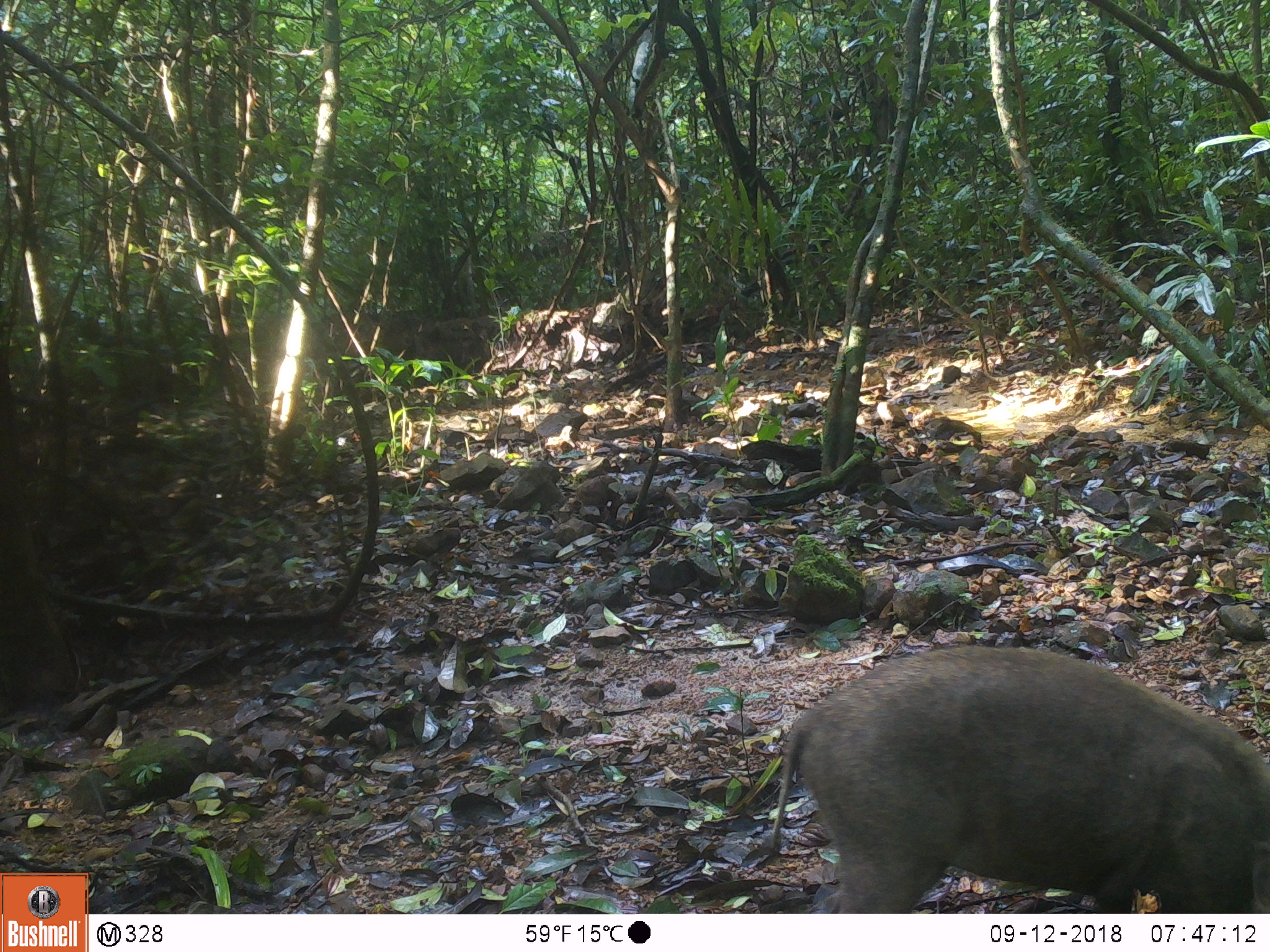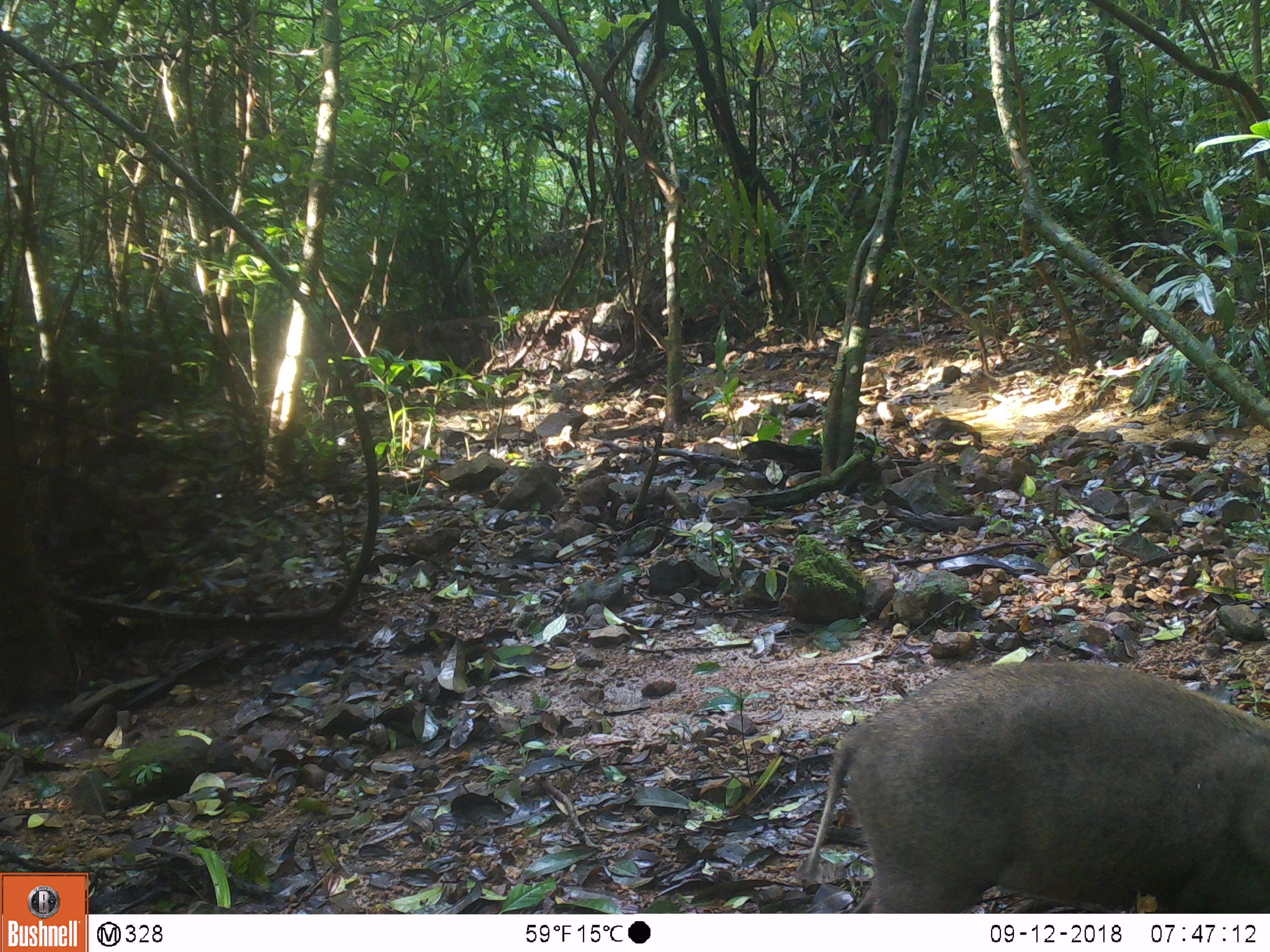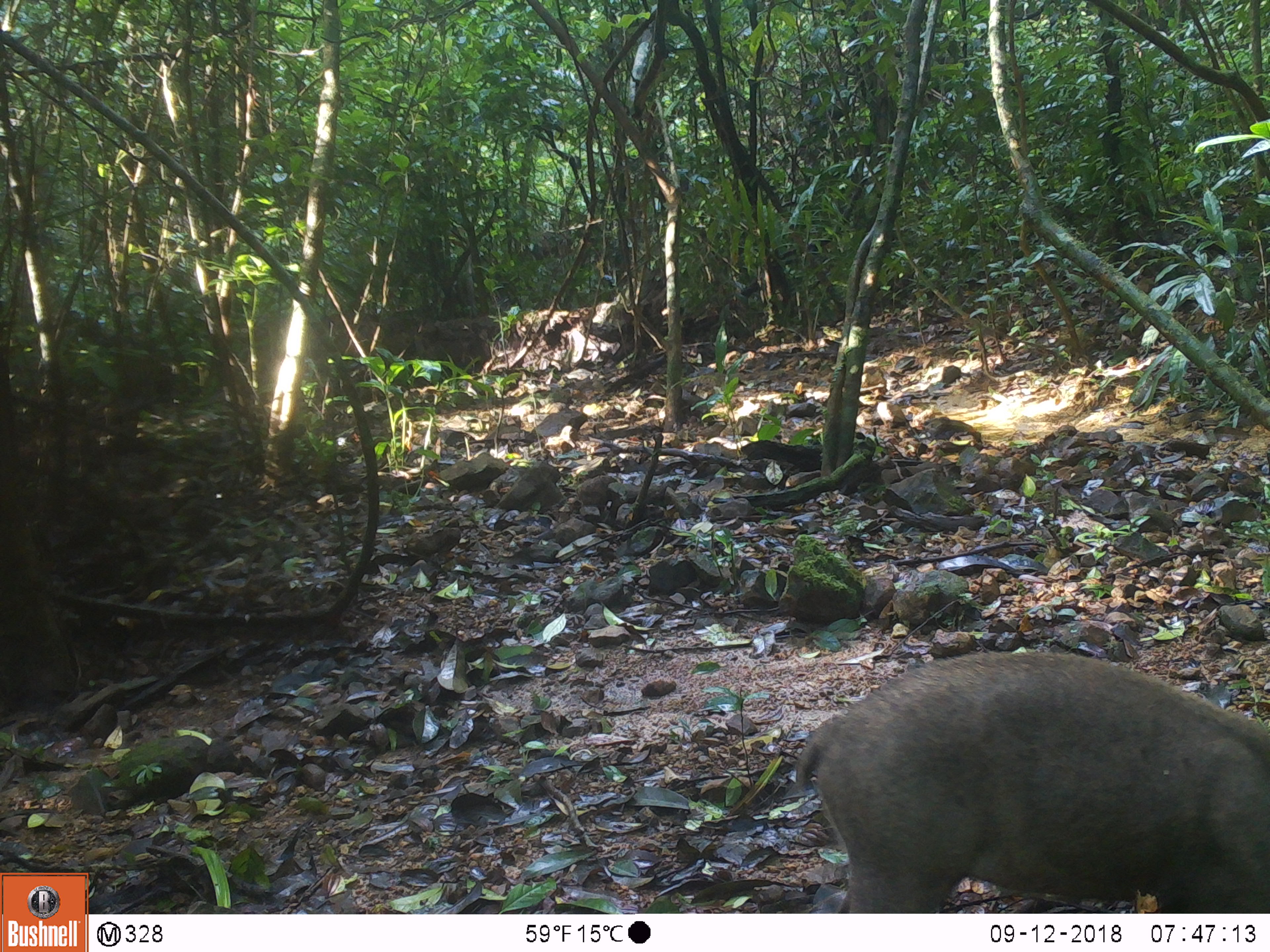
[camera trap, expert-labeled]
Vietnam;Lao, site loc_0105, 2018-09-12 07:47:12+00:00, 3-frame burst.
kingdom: Animalia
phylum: Chordata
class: Mammalia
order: Artiodactyla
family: Suidae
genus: Sus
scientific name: Sus scrofa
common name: eurasian wild pig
Eurasian wild pig (Sus scrofa). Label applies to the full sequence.